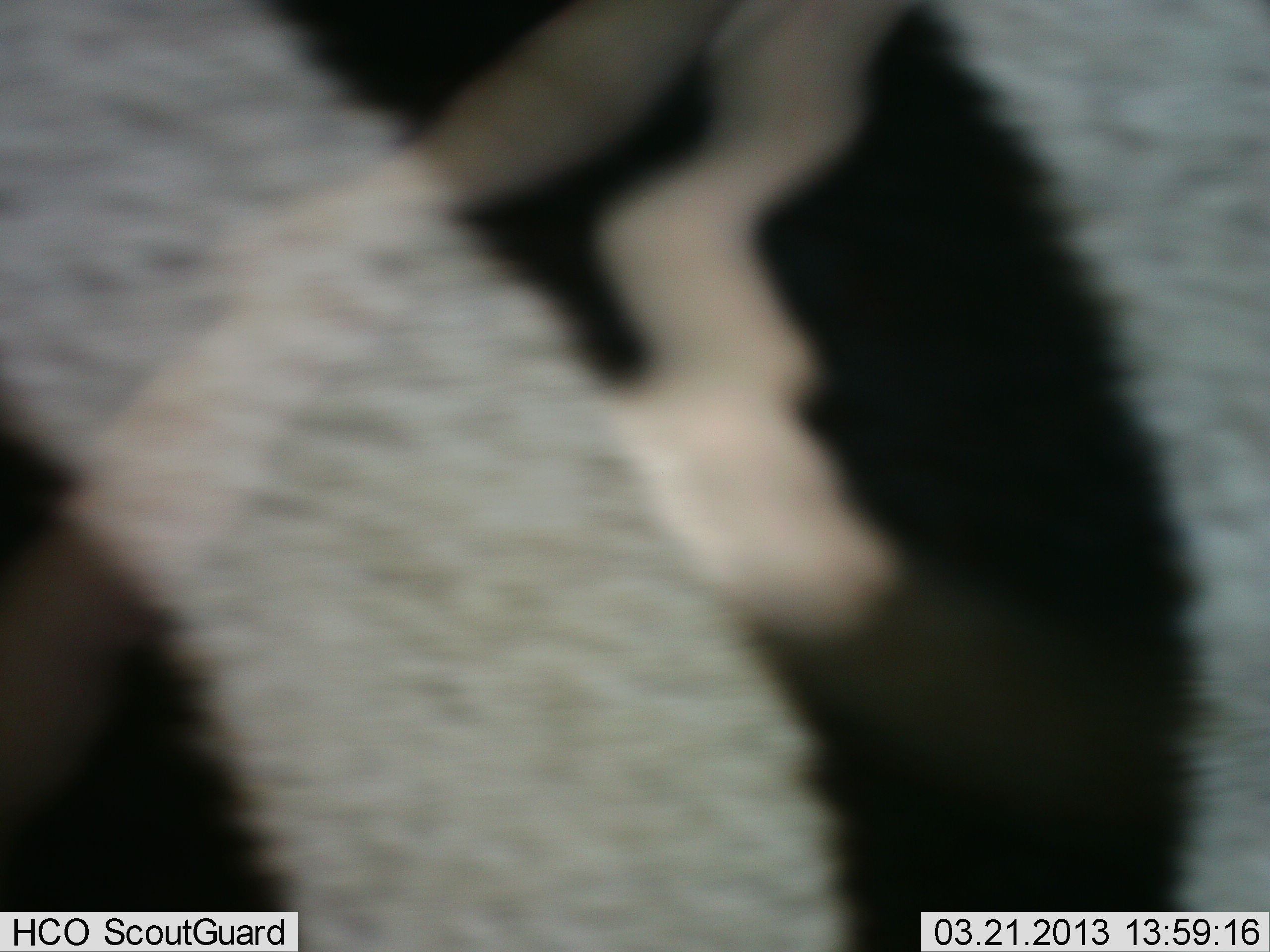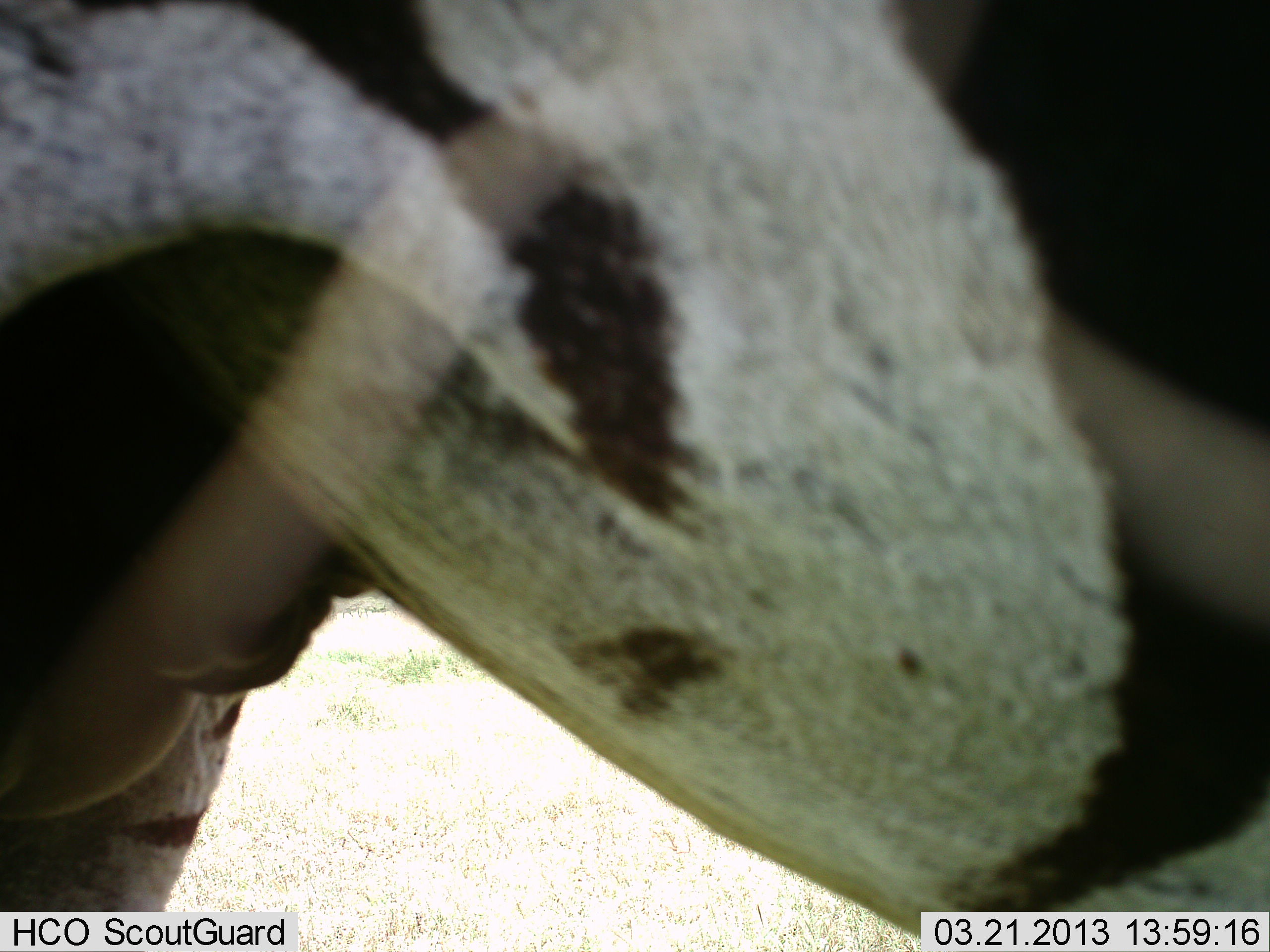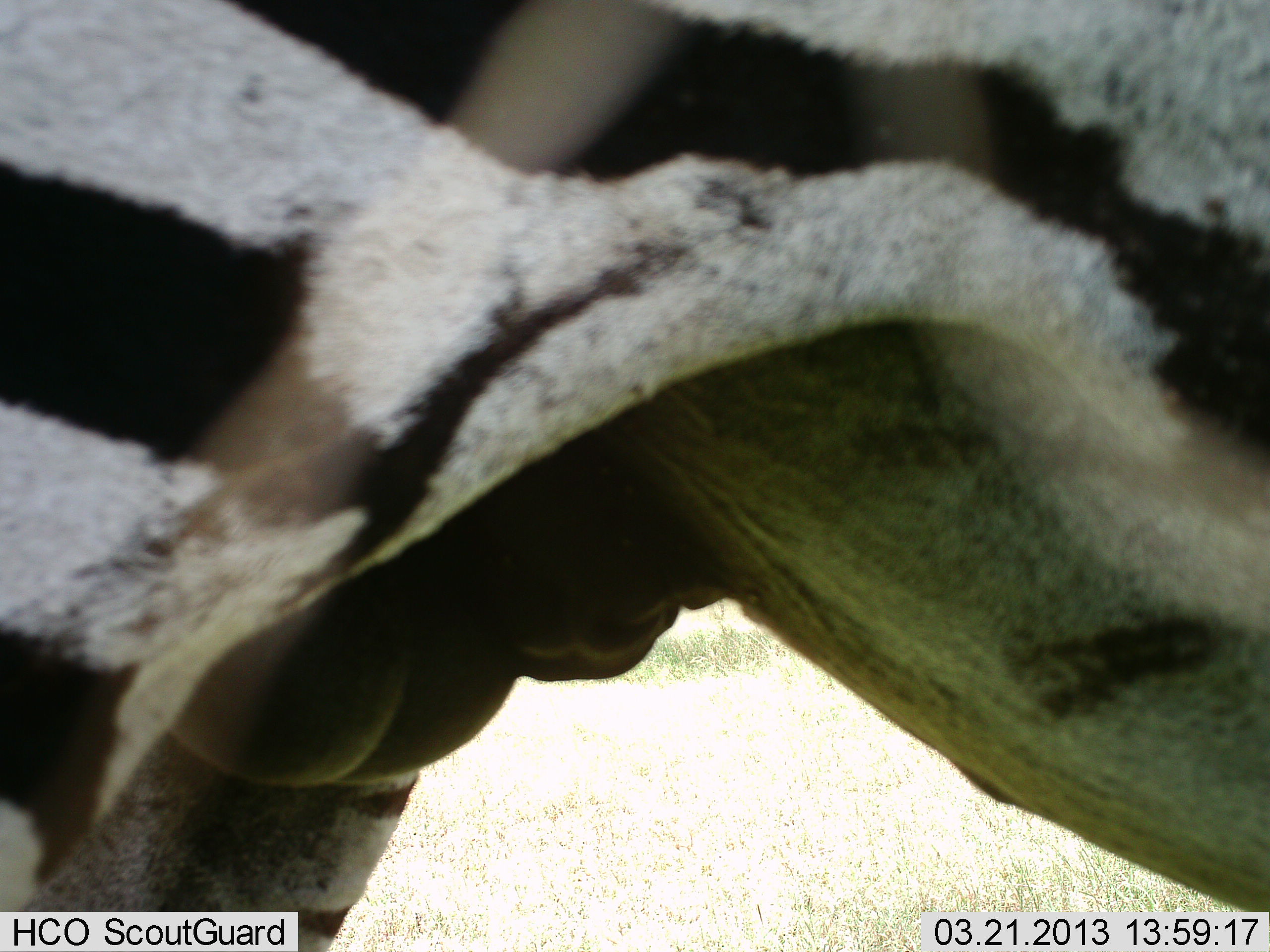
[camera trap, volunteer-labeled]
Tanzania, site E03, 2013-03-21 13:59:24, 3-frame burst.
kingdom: Animalia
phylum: Chordata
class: Mammalia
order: Perissodactyla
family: Equidae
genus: Equus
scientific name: Equus quagga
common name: plains zebra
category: zebra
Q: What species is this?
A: Zebra (plains zebra) (Equus quagga).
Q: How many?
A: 1.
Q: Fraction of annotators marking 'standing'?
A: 39%.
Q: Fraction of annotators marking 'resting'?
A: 0%.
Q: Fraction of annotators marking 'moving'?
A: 61%.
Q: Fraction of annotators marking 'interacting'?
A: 0%.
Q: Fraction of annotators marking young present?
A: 0%.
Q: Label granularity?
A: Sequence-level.